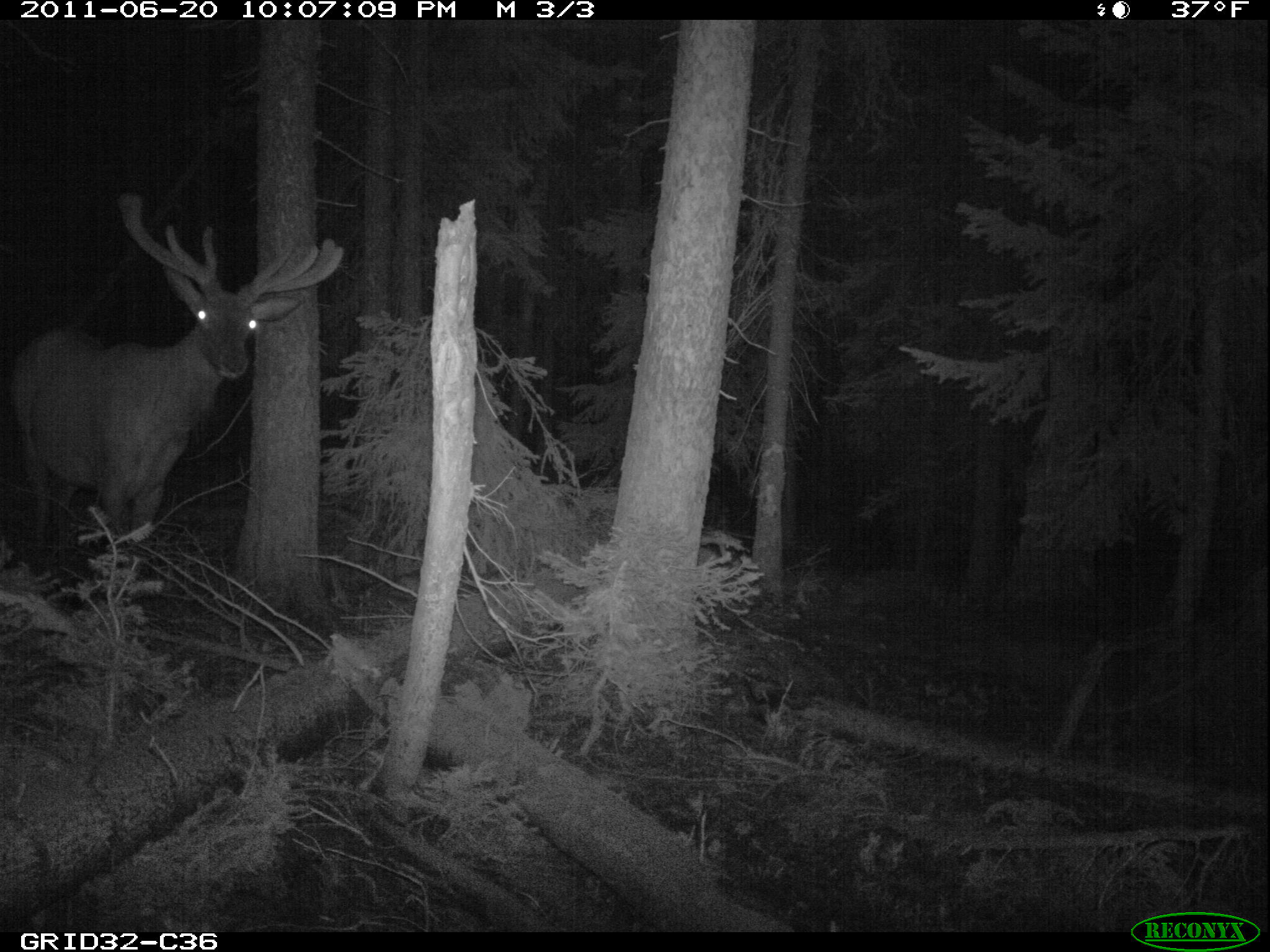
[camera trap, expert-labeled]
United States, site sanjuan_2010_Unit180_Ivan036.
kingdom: Animalia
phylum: Chordata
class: Mammalia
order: Artiodactyla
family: Cervidae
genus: Cervus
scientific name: Cervus elaphus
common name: red deer